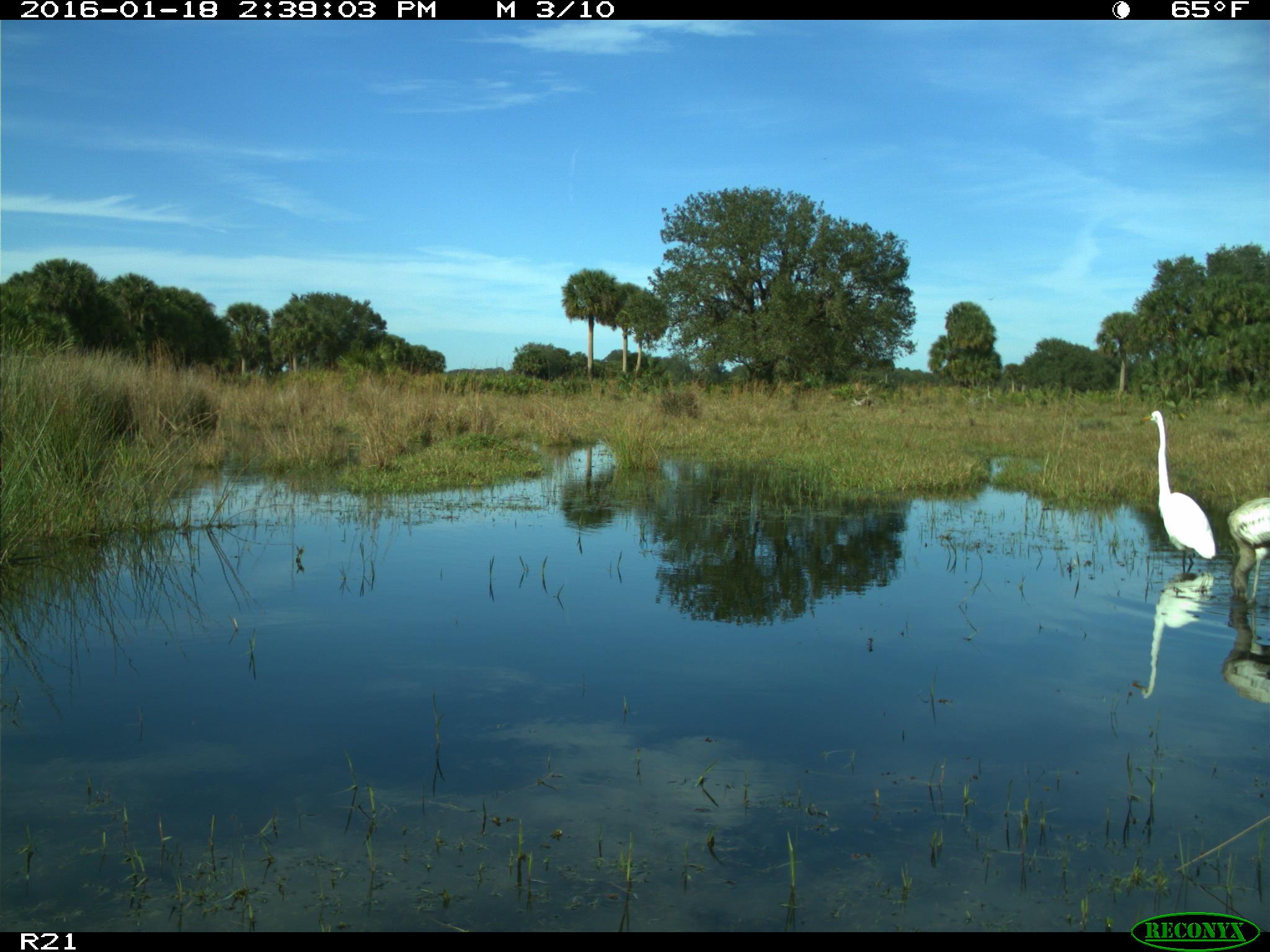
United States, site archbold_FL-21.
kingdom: Animalia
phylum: Chordata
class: Aves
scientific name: Aves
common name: birds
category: unidentified bird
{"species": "unidentified bird (birds) (Aves)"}